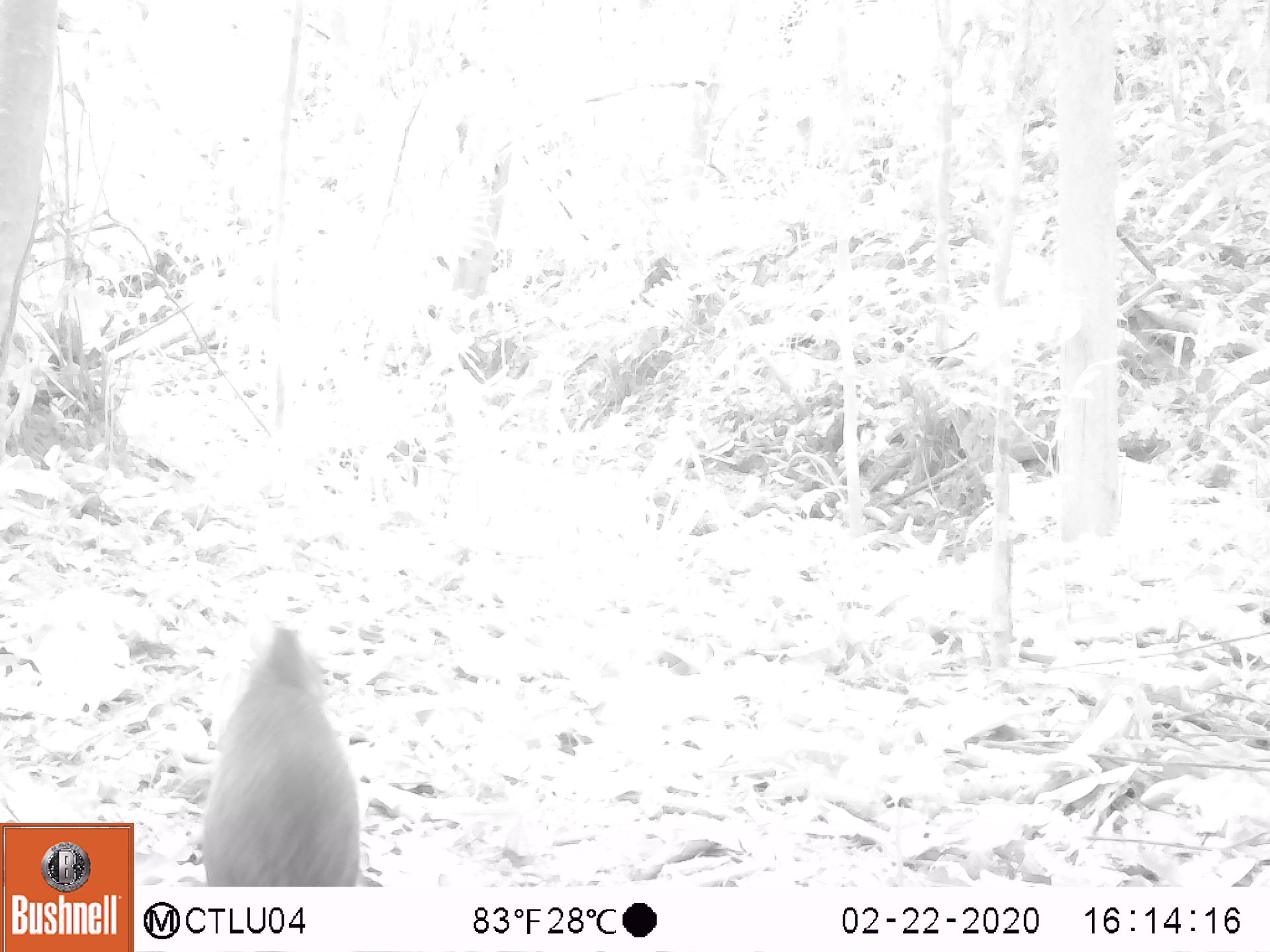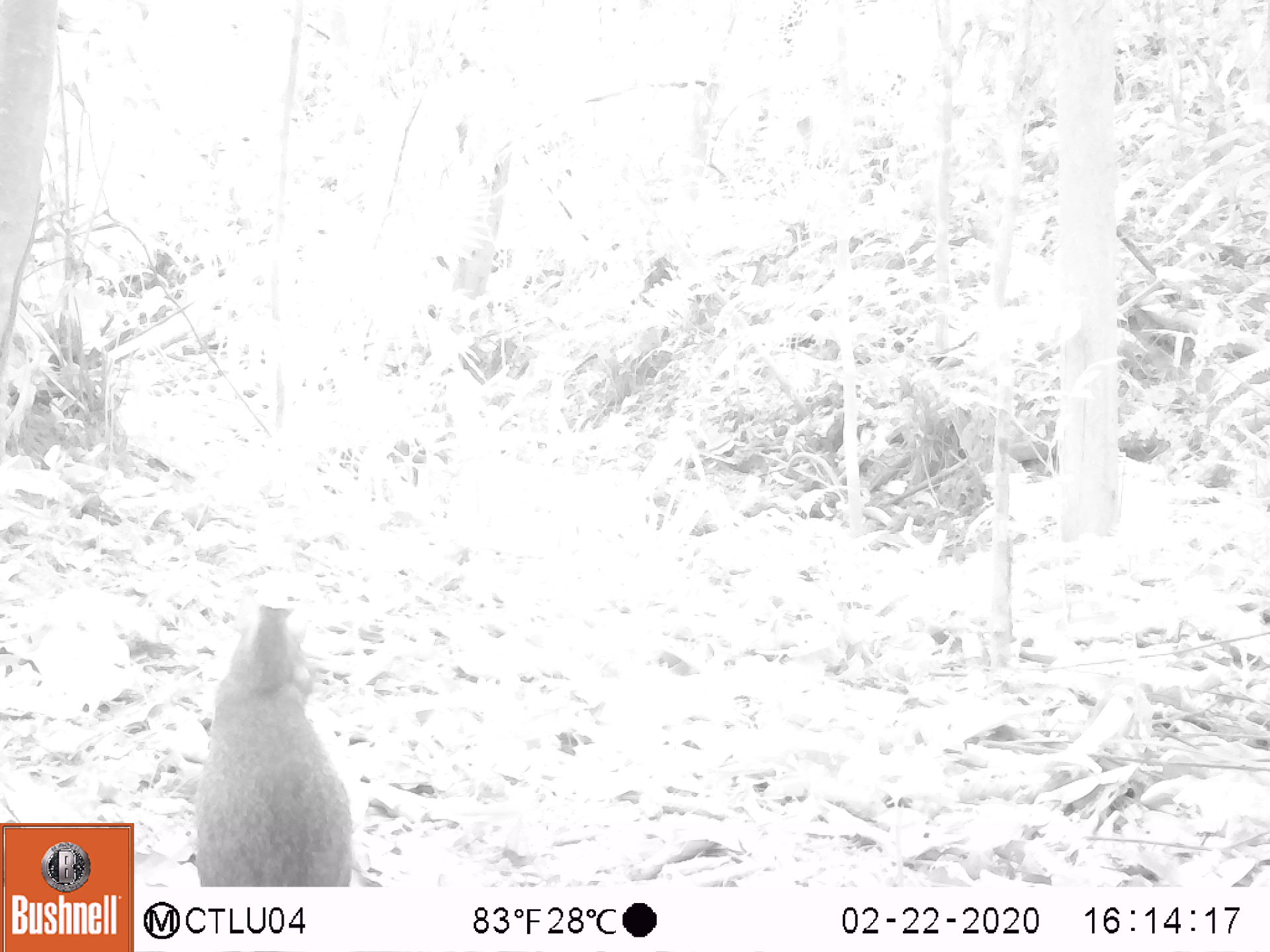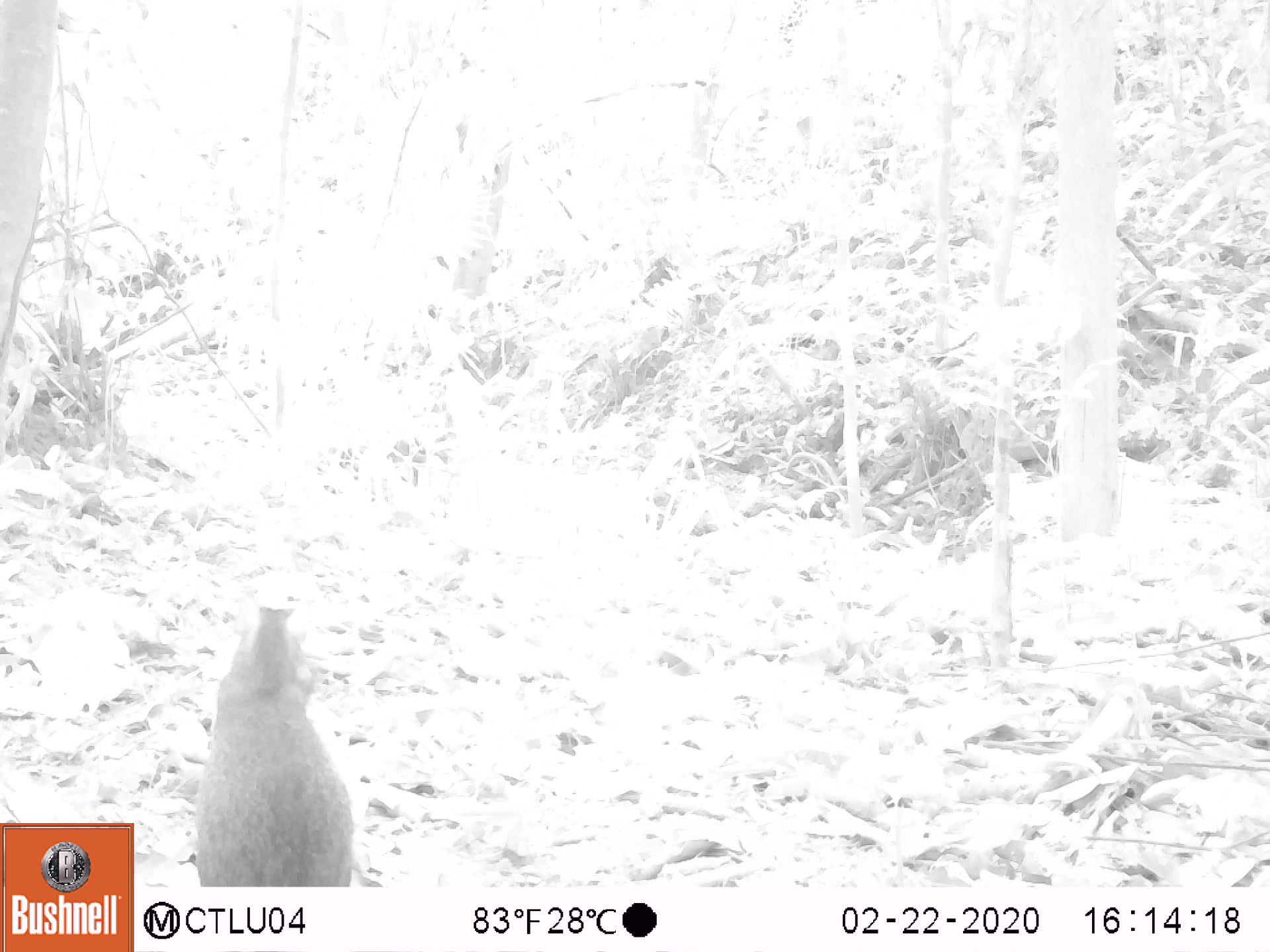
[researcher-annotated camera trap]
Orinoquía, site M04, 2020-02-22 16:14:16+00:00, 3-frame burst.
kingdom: Animalia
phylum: Chordata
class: Mammalia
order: Rodentia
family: Dasyproctidae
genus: Dasyprocta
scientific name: Dasyprocta fuliginosa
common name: black agouti